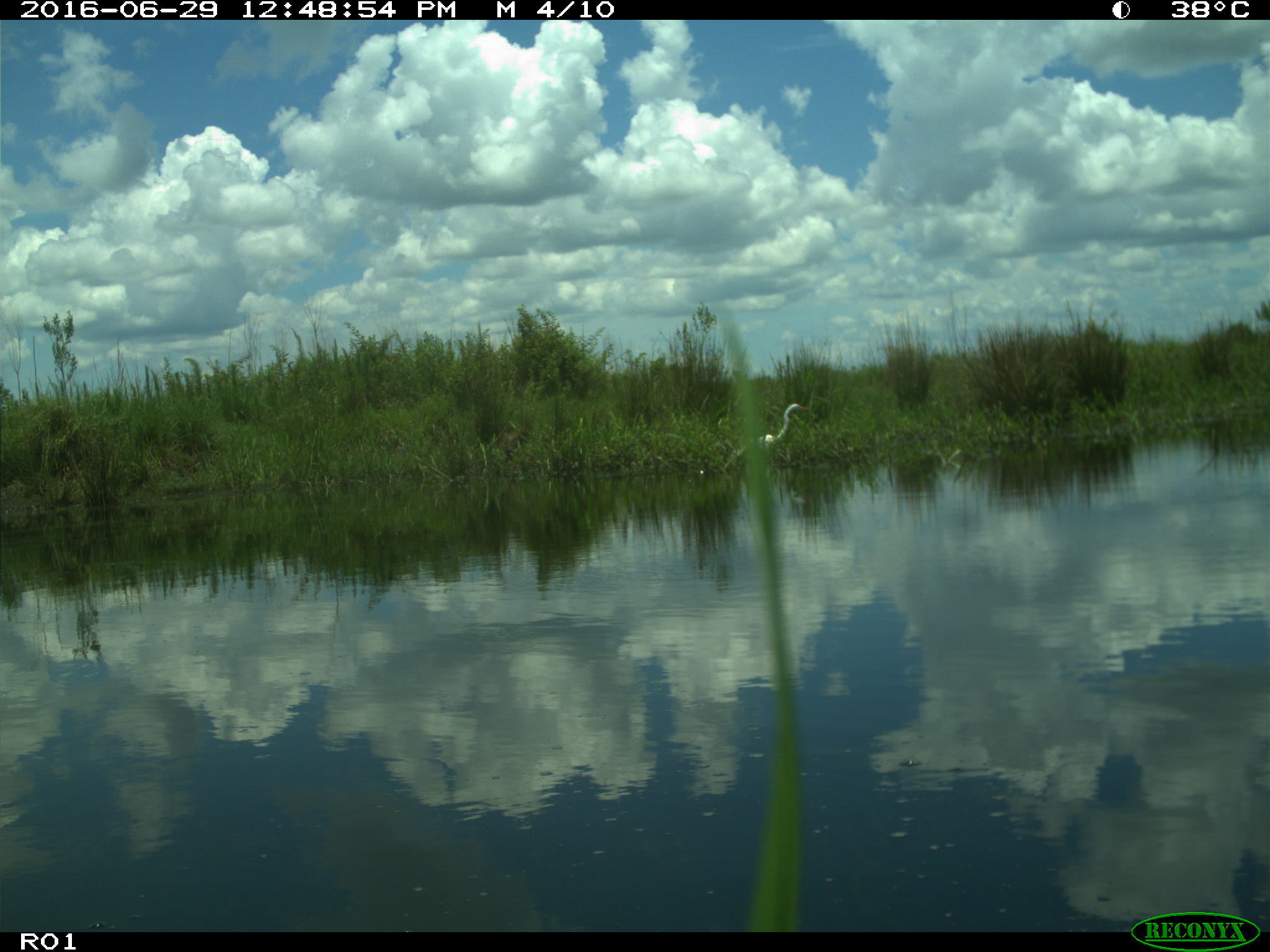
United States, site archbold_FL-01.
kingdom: Animalia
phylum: Chordata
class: Aves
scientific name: Aves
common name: birds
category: unidentified bird